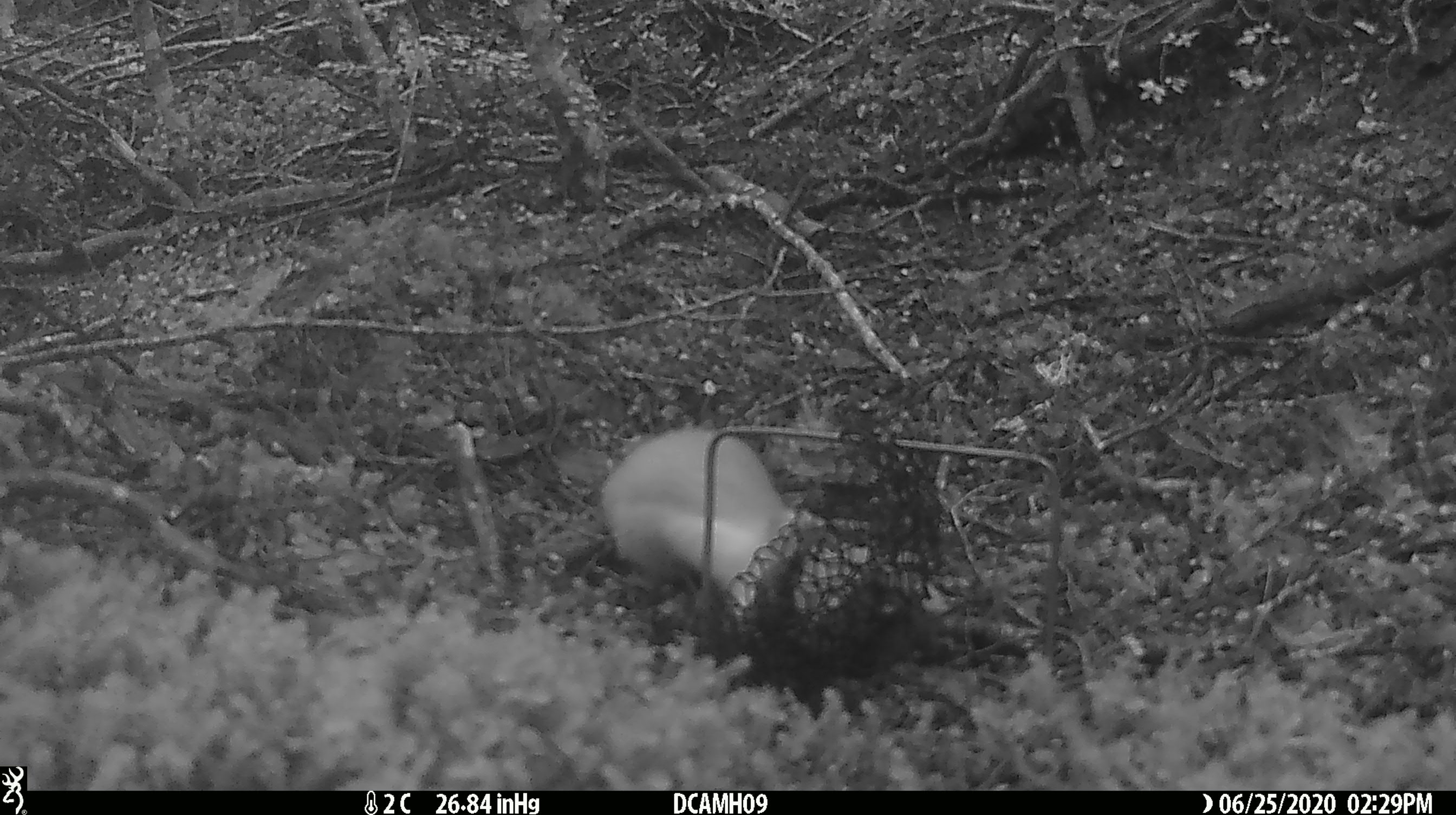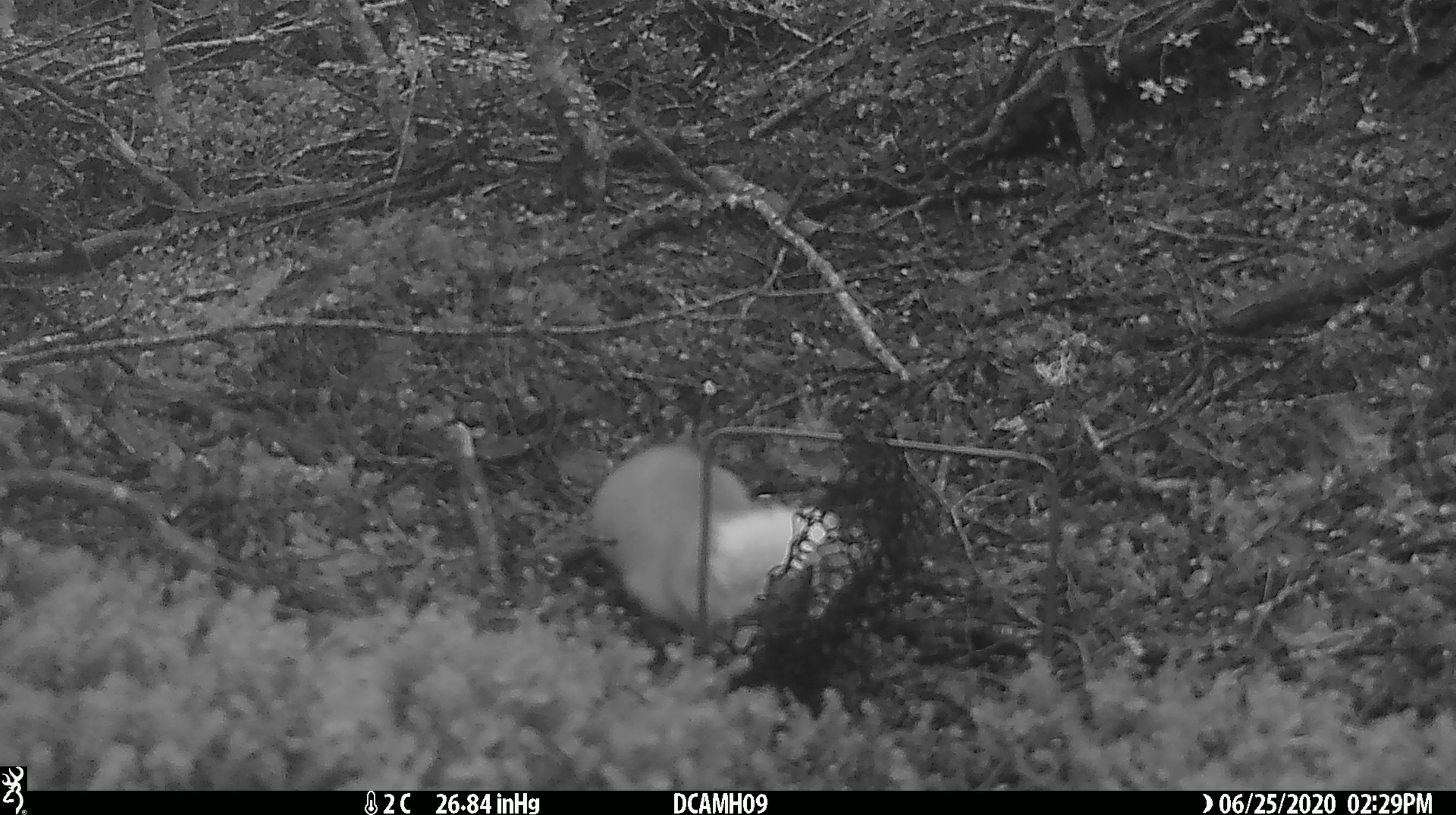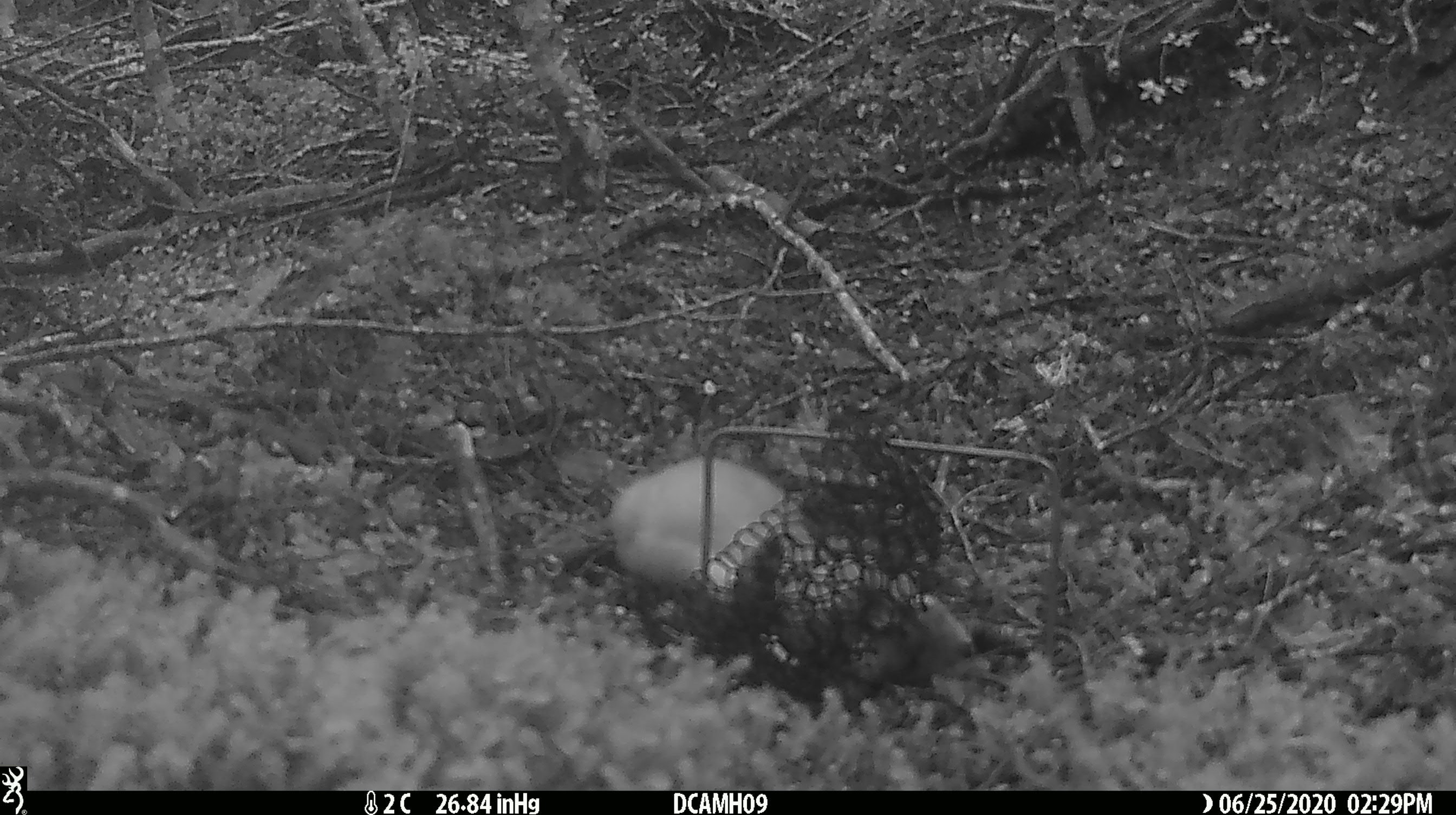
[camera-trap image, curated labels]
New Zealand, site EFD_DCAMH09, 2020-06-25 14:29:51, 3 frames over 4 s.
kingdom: Animalia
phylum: Chordata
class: Mammalia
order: Carnivora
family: Mustelidae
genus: Mustela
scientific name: Mustela erminea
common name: stoat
Stoat (Mustela erminea).